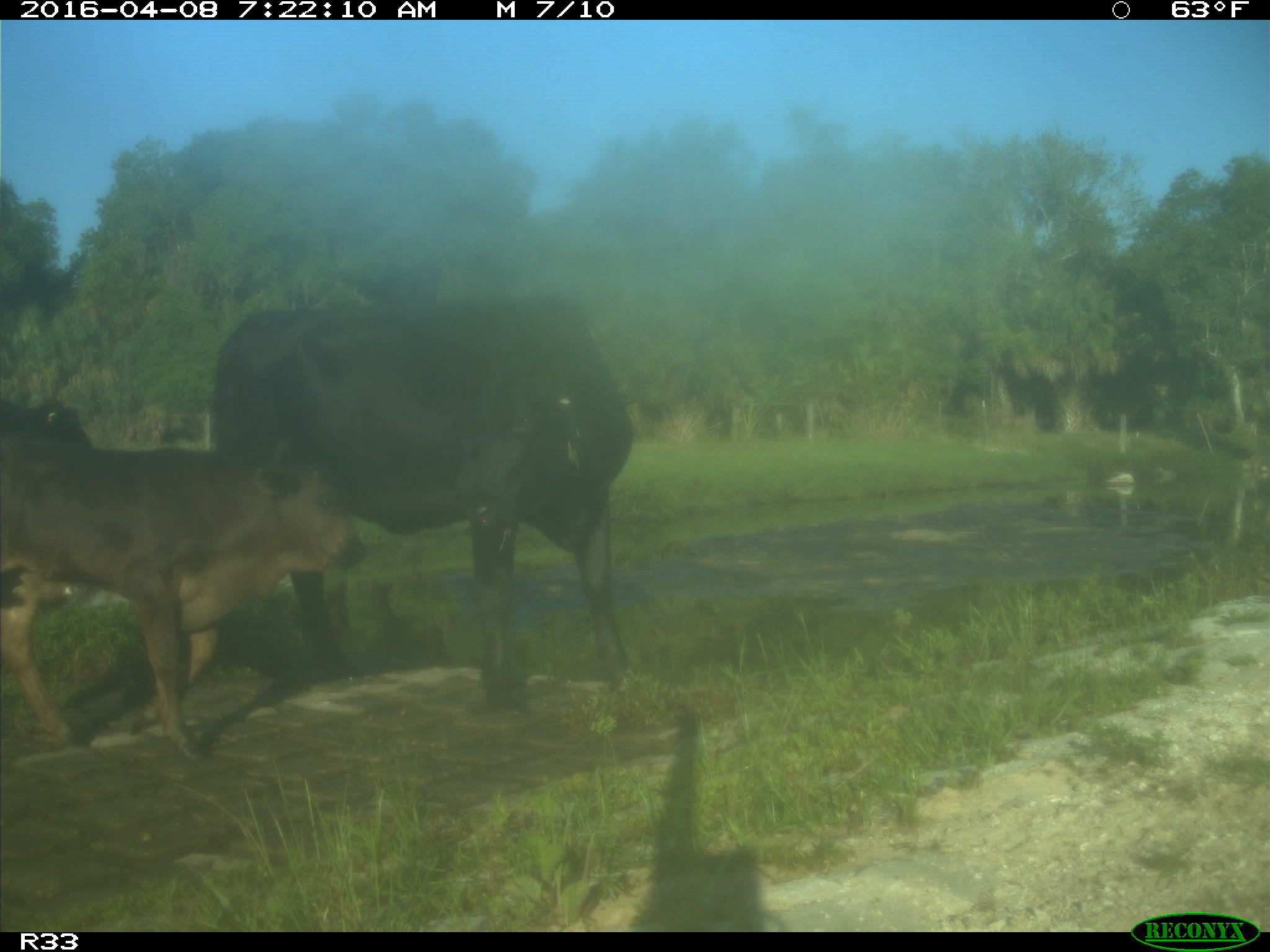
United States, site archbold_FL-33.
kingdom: Animalia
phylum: Chordata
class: Mammalia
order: Artiodactyla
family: Bovidae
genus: Bos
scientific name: Bos taurus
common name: domestic cow